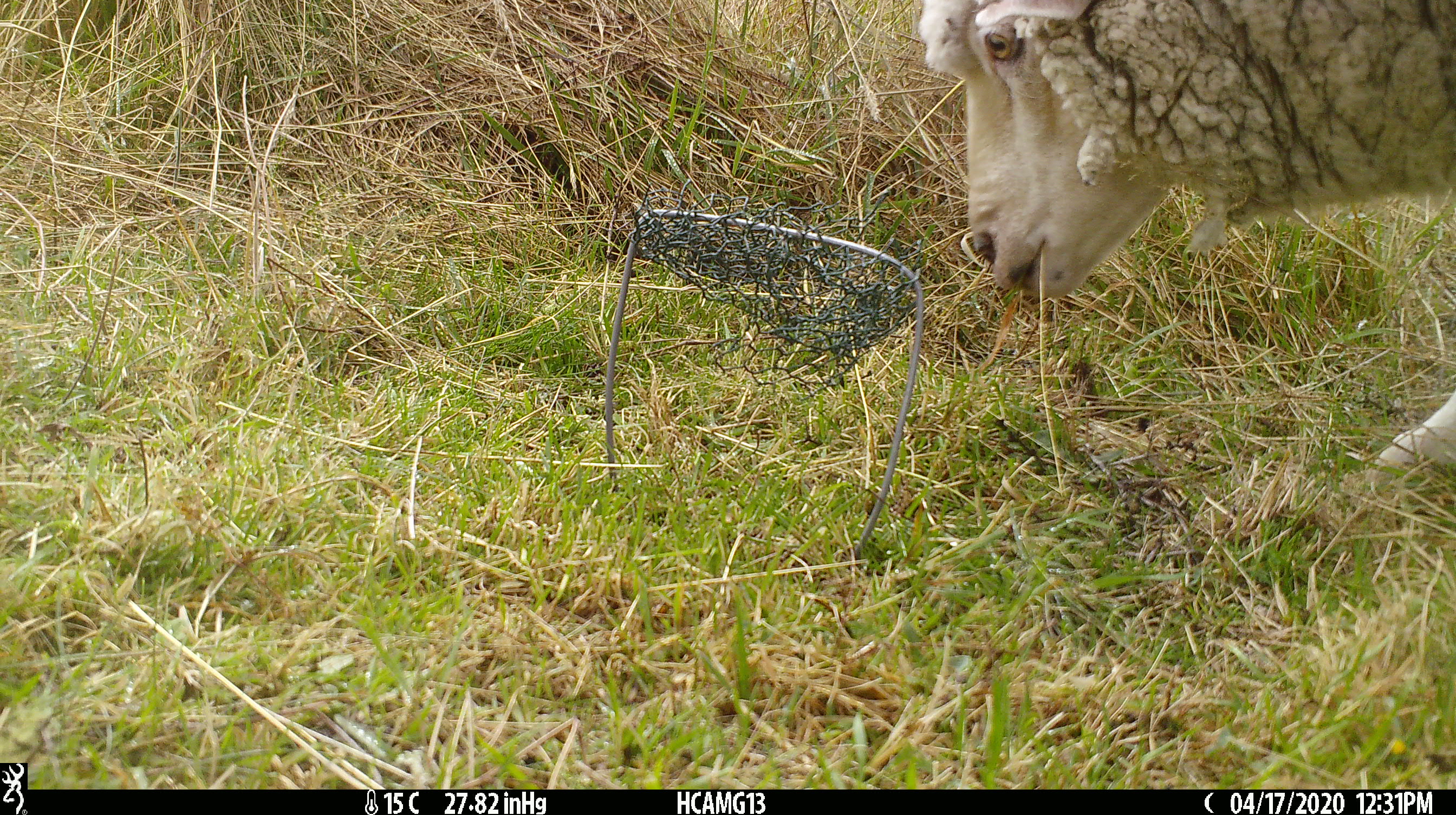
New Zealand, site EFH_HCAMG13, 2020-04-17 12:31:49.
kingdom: Animalia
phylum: Chordata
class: Mammalia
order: Artiodactyla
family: Bovidae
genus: Ovis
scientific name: Ovis aries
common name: domestic sheep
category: sheep